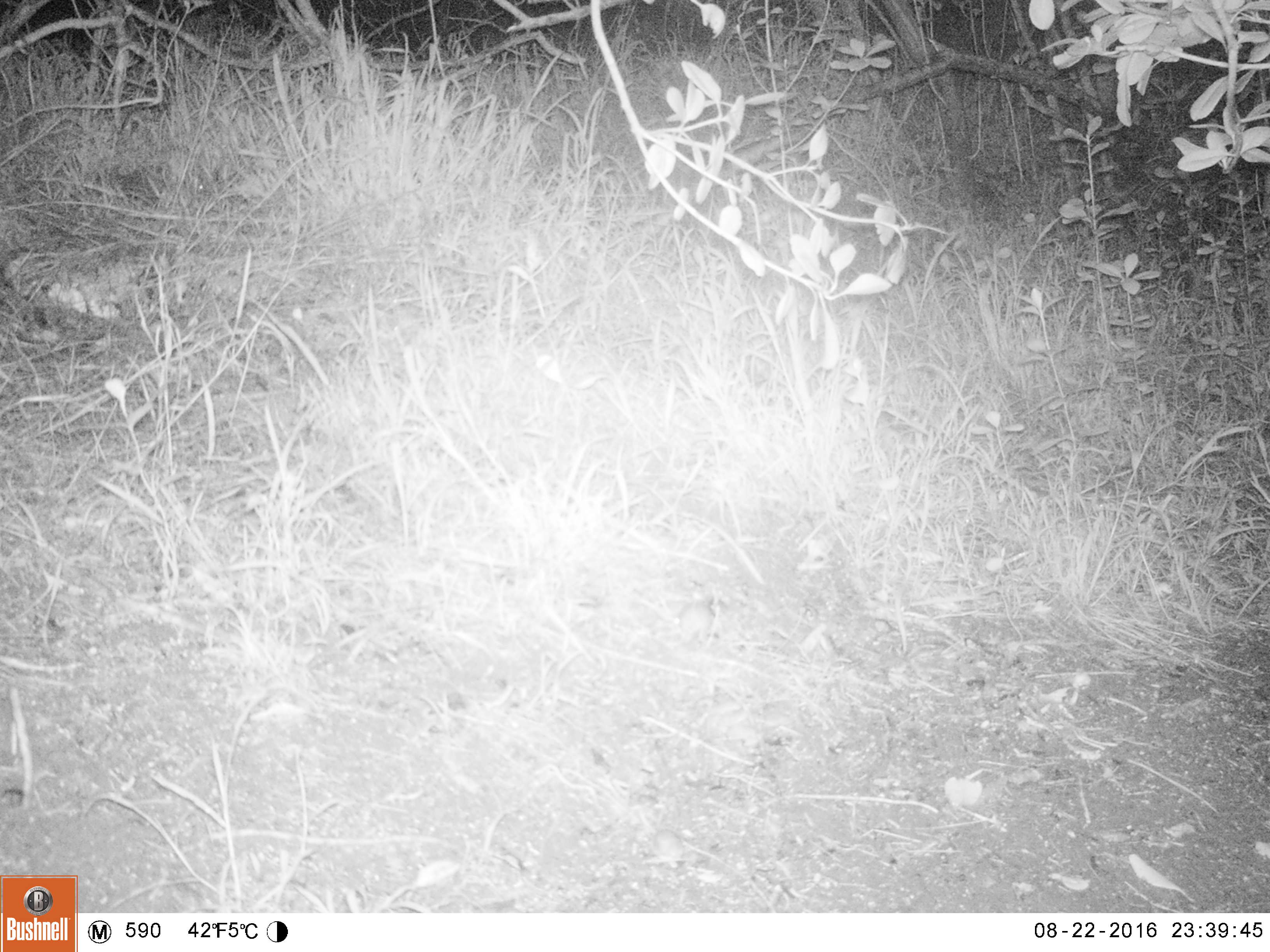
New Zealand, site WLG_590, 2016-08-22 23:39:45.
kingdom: Animalia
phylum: Chordata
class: Mammalia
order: Rodentia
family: Muridae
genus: Mus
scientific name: Mus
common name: mouse